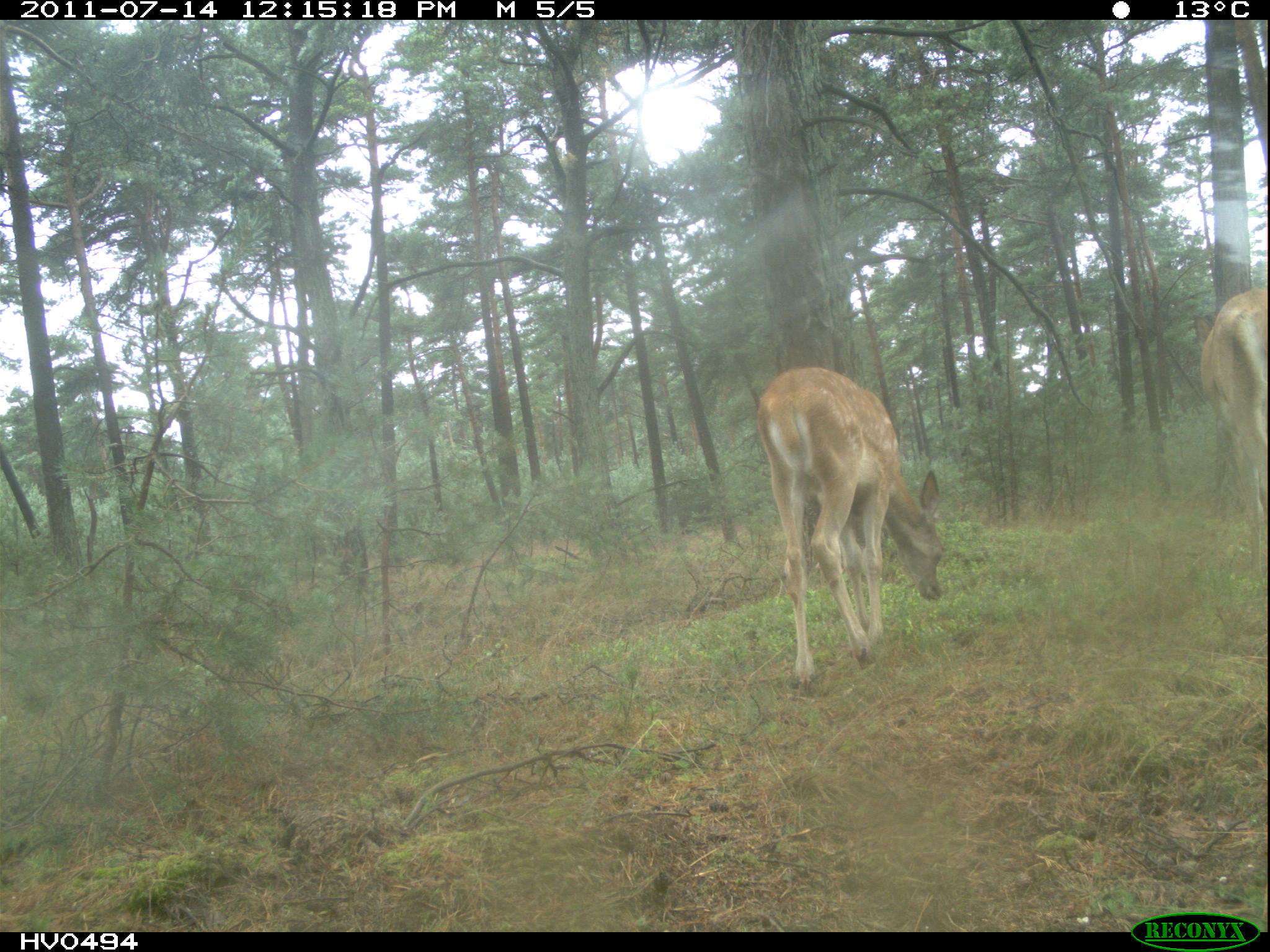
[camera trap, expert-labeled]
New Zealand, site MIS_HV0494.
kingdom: Animalia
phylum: Chordata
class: Mammalia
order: Artiodactyla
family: Cervidae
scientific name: Cervidae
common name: deer